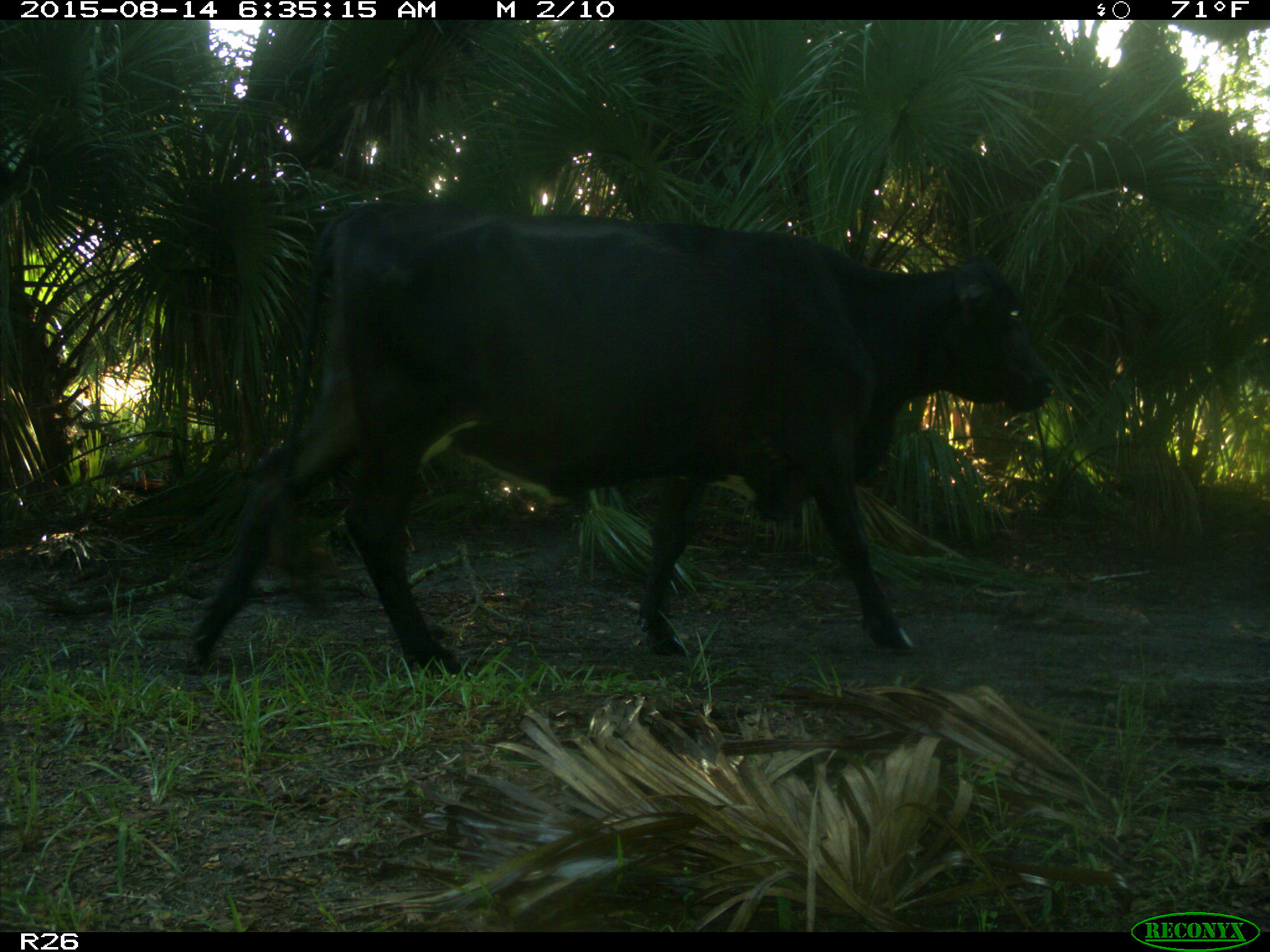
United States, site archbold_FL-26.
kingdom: Animalia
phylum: Chordata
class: Mammalia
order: Artiodactyla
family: Bovidae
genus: Bos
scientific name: Bos taurus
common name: domestic cow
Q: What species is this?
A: Bos taurus (domestic cow).